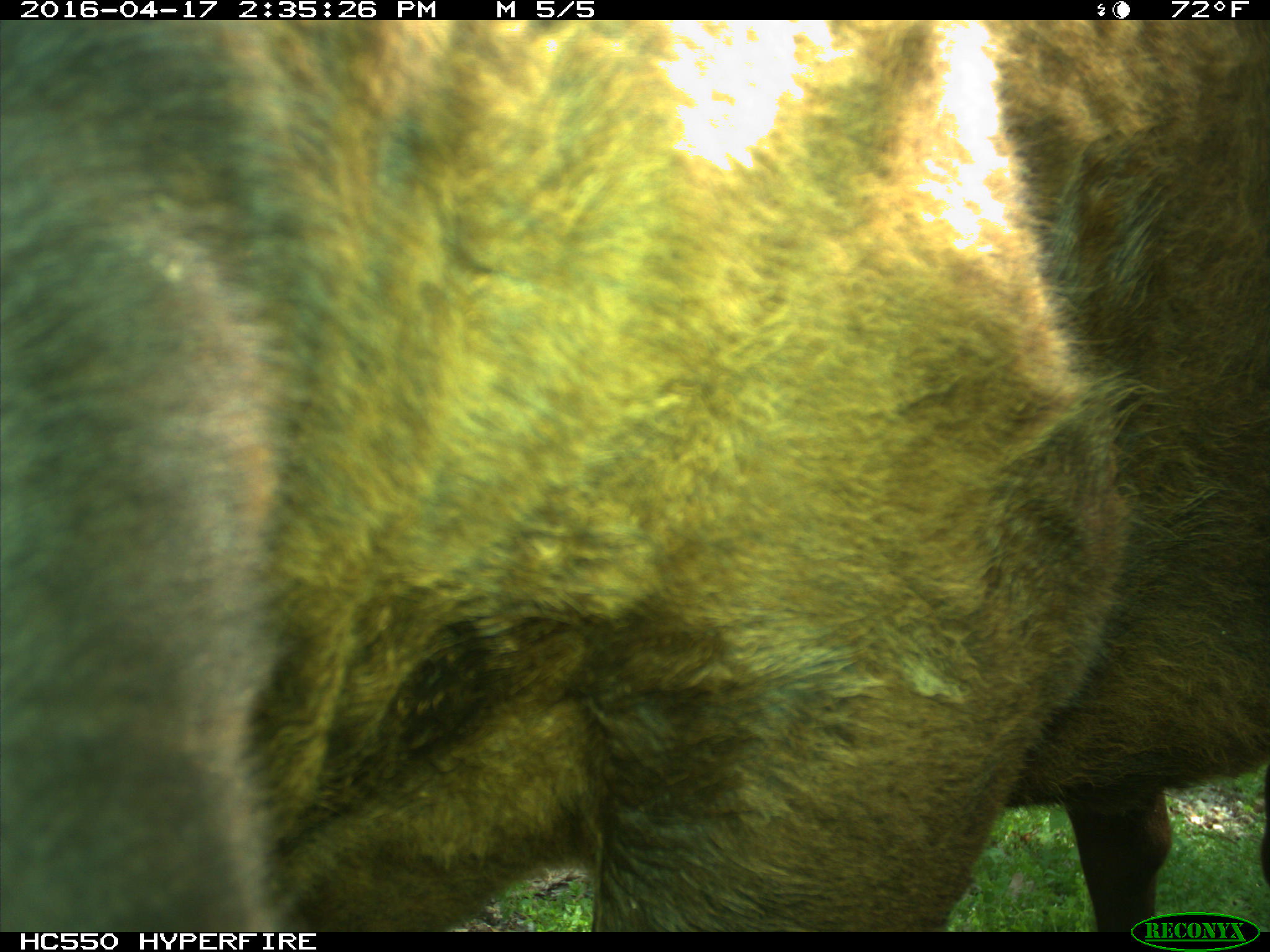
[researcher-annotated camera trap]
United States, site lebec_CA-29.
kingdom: Animalia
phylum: Chordata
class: Mammalia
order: Artiodactyla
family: Bovidae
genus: Bos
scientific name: Bos taurus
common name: domestic cow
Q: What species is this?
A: Bos taurus (domestic cow).